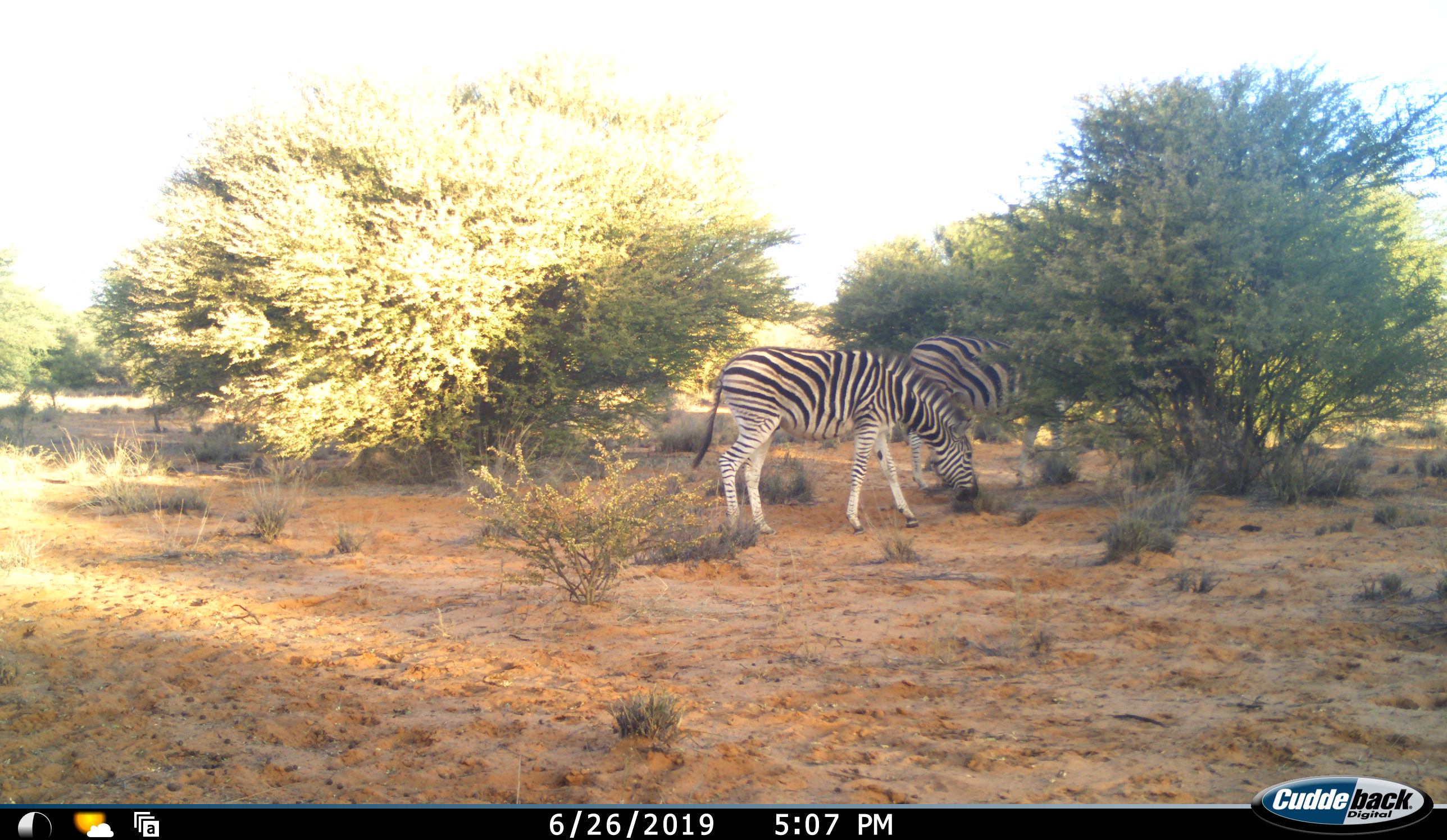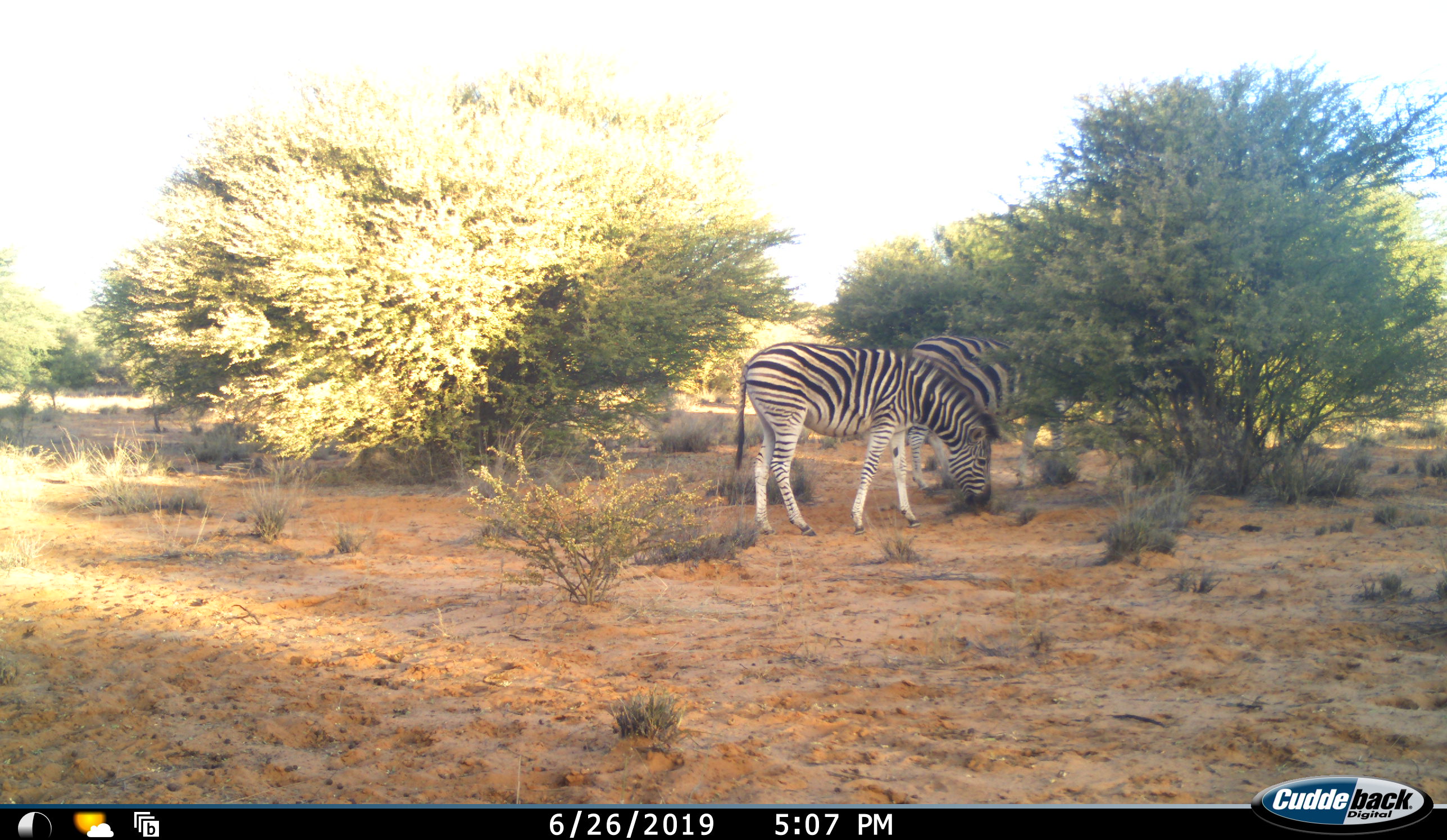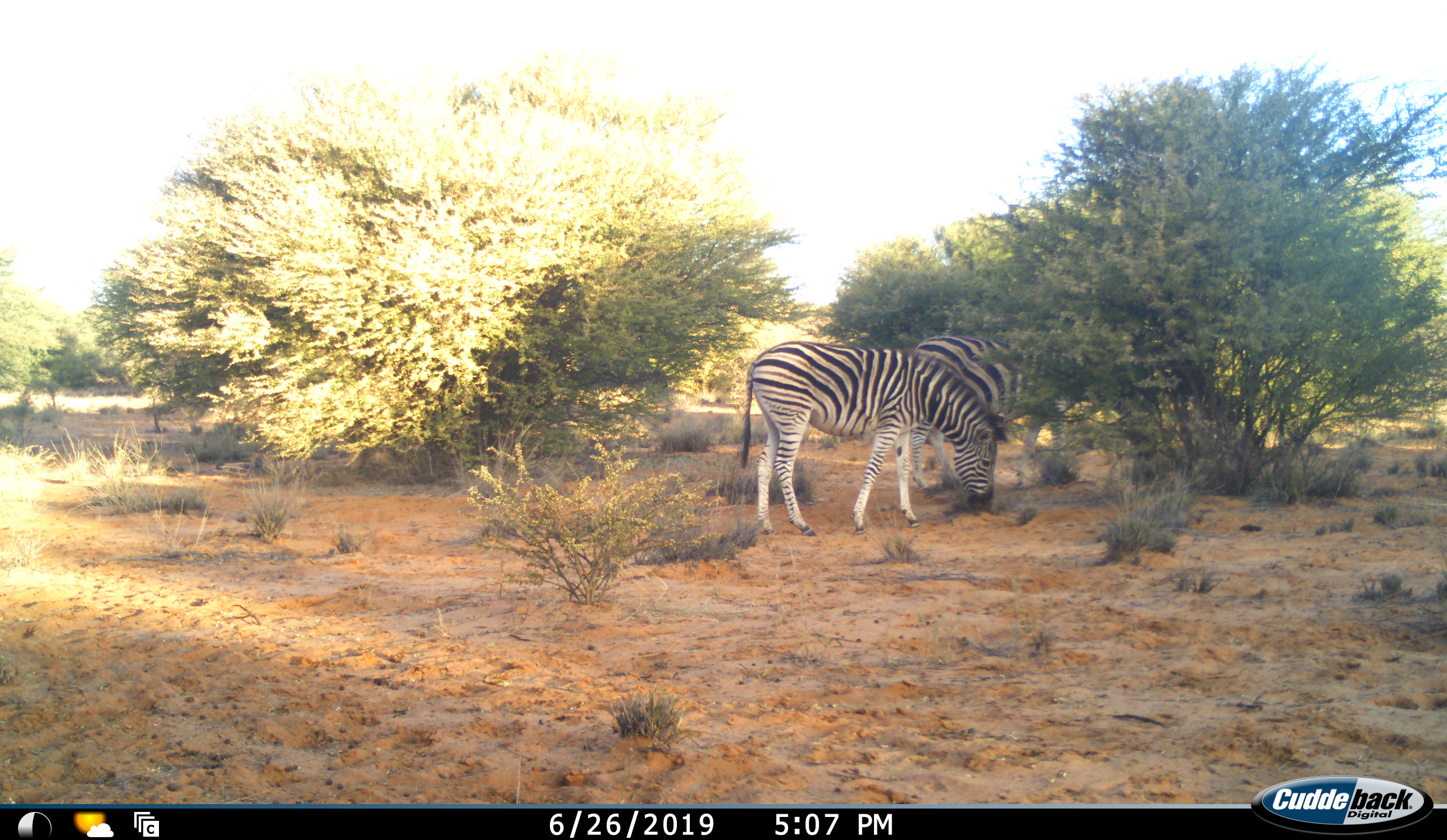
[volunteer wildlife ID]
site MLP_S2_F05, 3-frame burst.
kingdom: Animalia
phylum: Chordata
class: Mammalia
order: Perissodactyla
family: Equidae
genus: Equus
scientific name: Equus quagga burchellii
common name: burchell's zebra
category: zebraburchells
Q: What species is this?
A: Zebraburchells (burchell's zebra) (Equus quagga burchellii).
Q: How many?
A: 2.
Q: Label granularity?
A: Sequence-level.